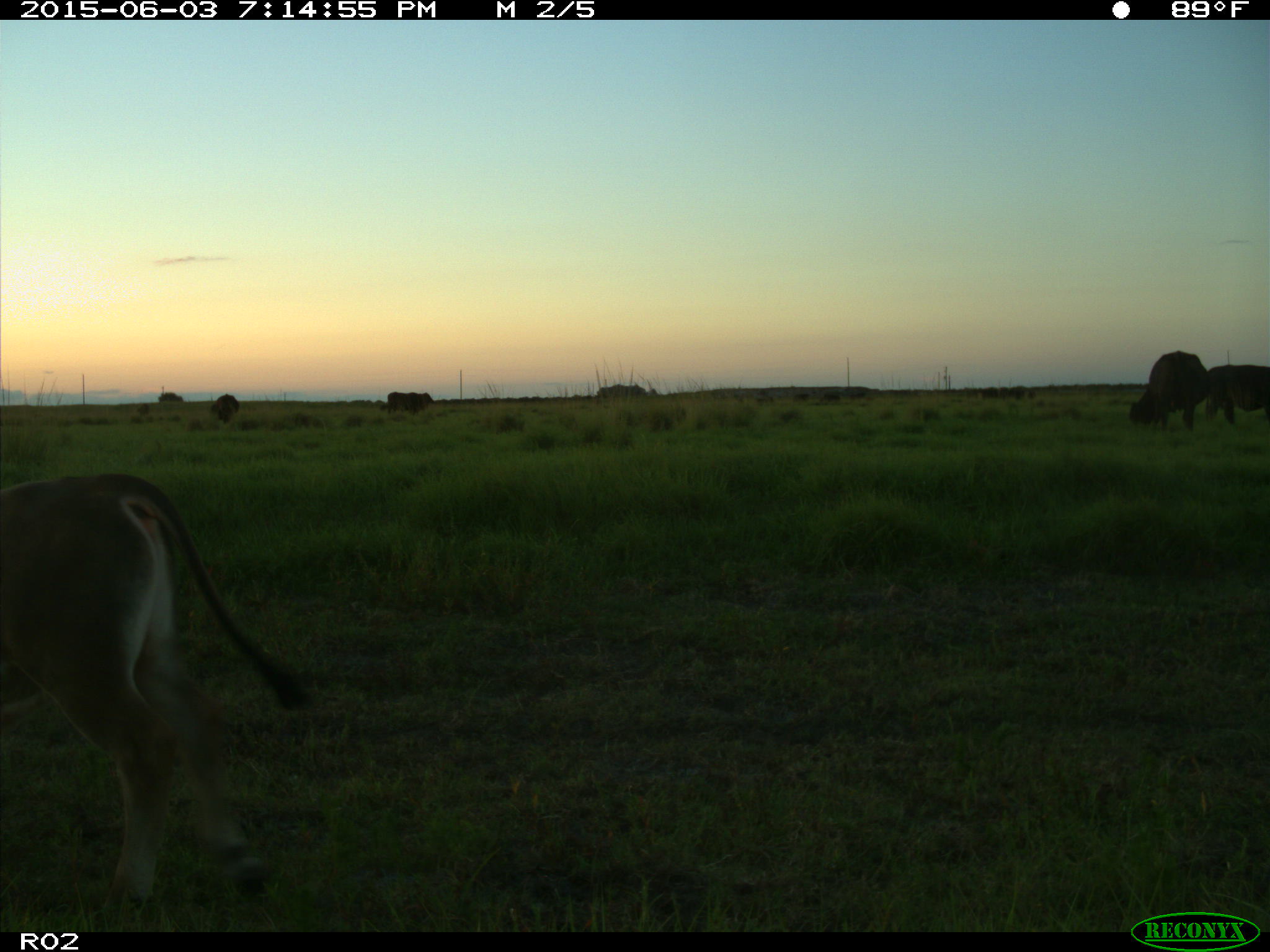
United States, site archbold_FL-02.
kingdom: Animalia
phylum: Chordata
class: Mammalia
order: Artiodactyla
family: Bovidae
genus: Bos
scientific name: Bos taurus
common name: domestic cow